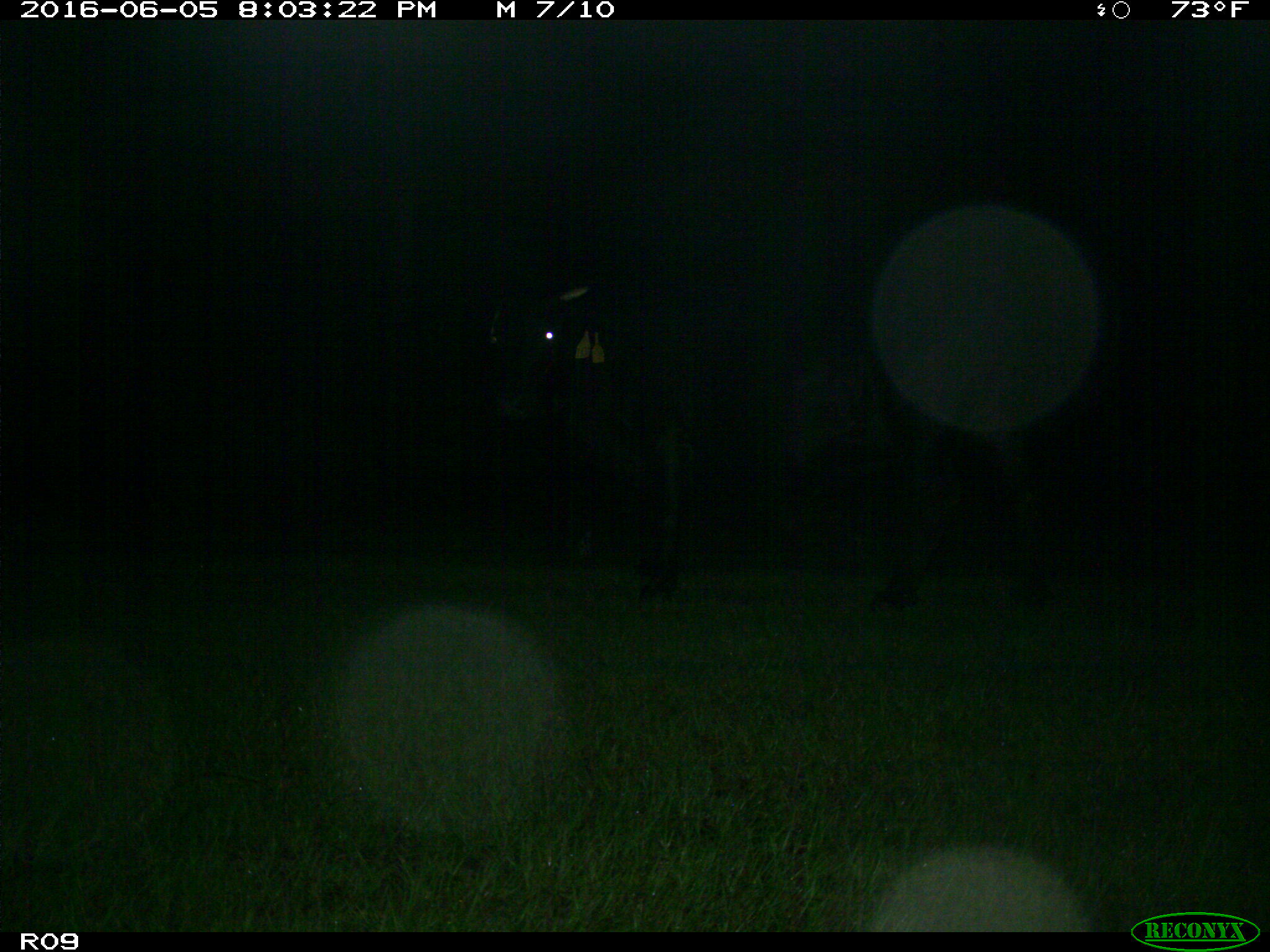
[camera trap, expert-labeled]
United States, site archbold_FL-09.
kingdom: Animalia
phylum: Chordata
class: Mammalia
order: Artiodactyla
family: Bovidae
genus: Bos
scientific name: Bos taurus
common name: domestic cow